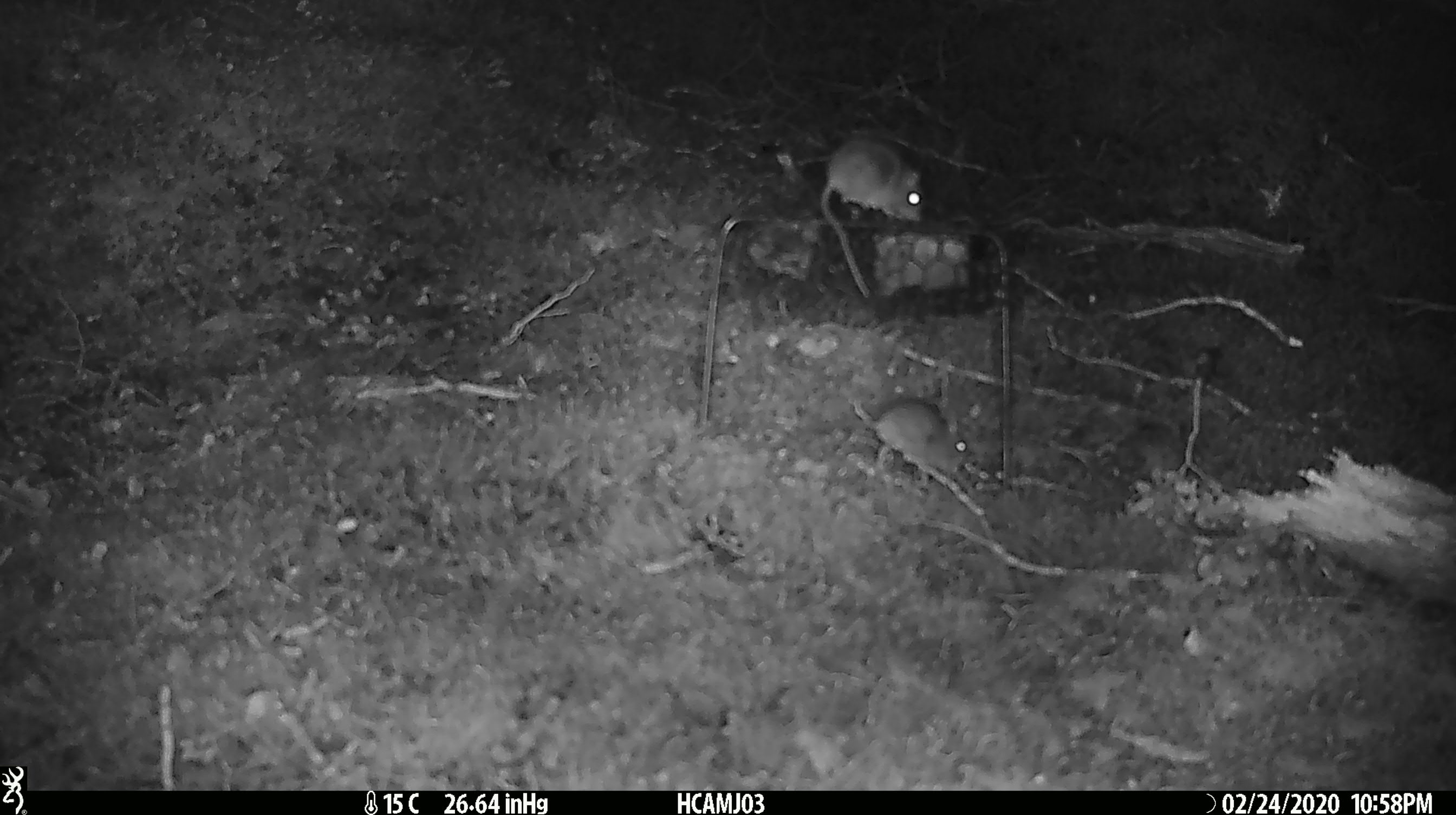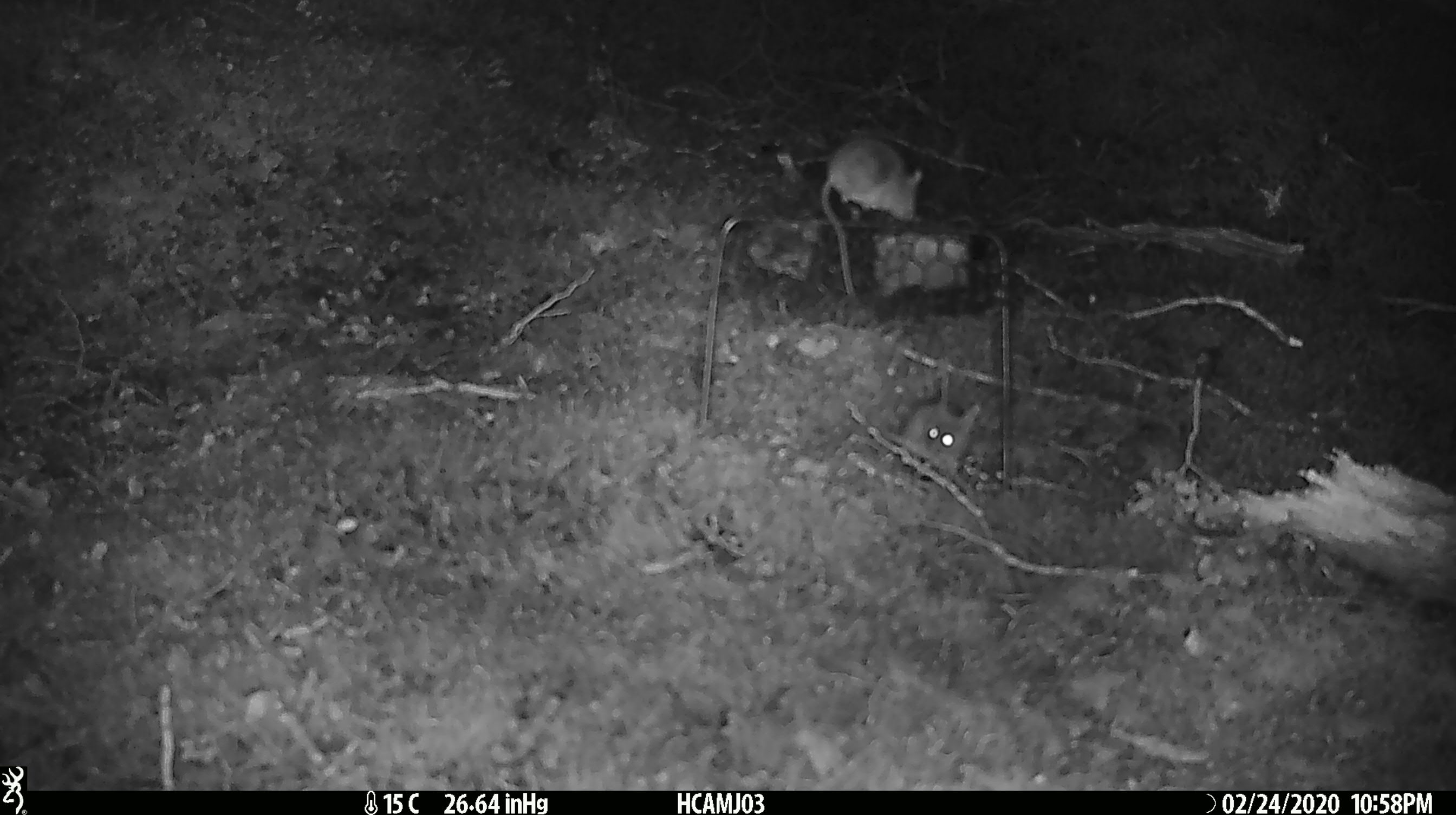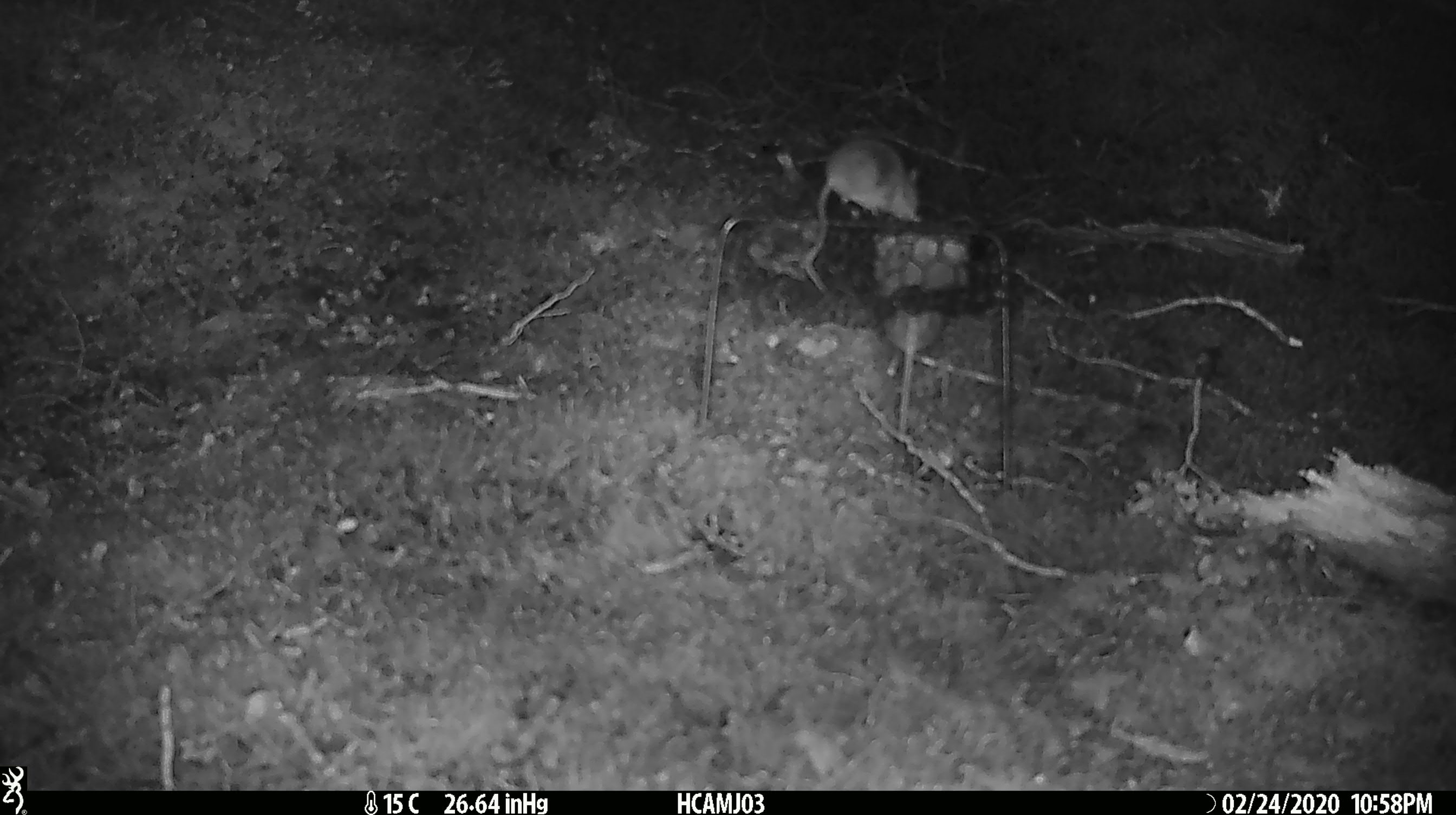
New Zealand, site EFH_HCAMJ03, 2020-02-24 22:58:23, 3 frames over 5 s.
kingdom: Animalia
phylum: Chordata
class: Mammalia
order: Rodentia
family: Muridae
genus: Mus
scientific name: Mus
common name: mouse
Mouse (Mus).